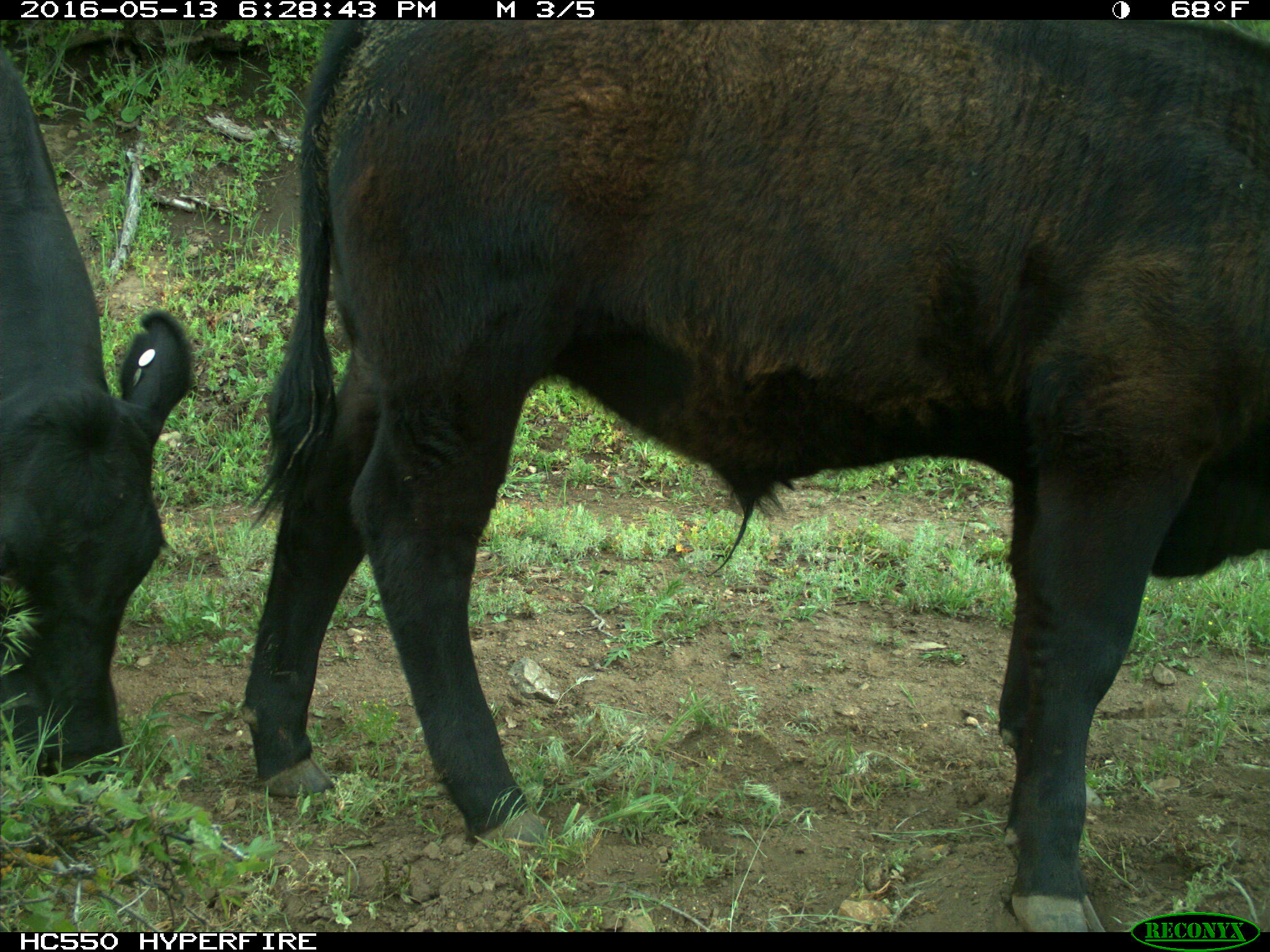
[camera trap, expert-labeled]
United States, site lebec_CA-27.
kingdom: Animalia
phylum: Chordata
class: Mammalia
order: Artiodactyla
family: Bovidae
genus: Bos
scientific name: Bos taurus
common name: domestic cow